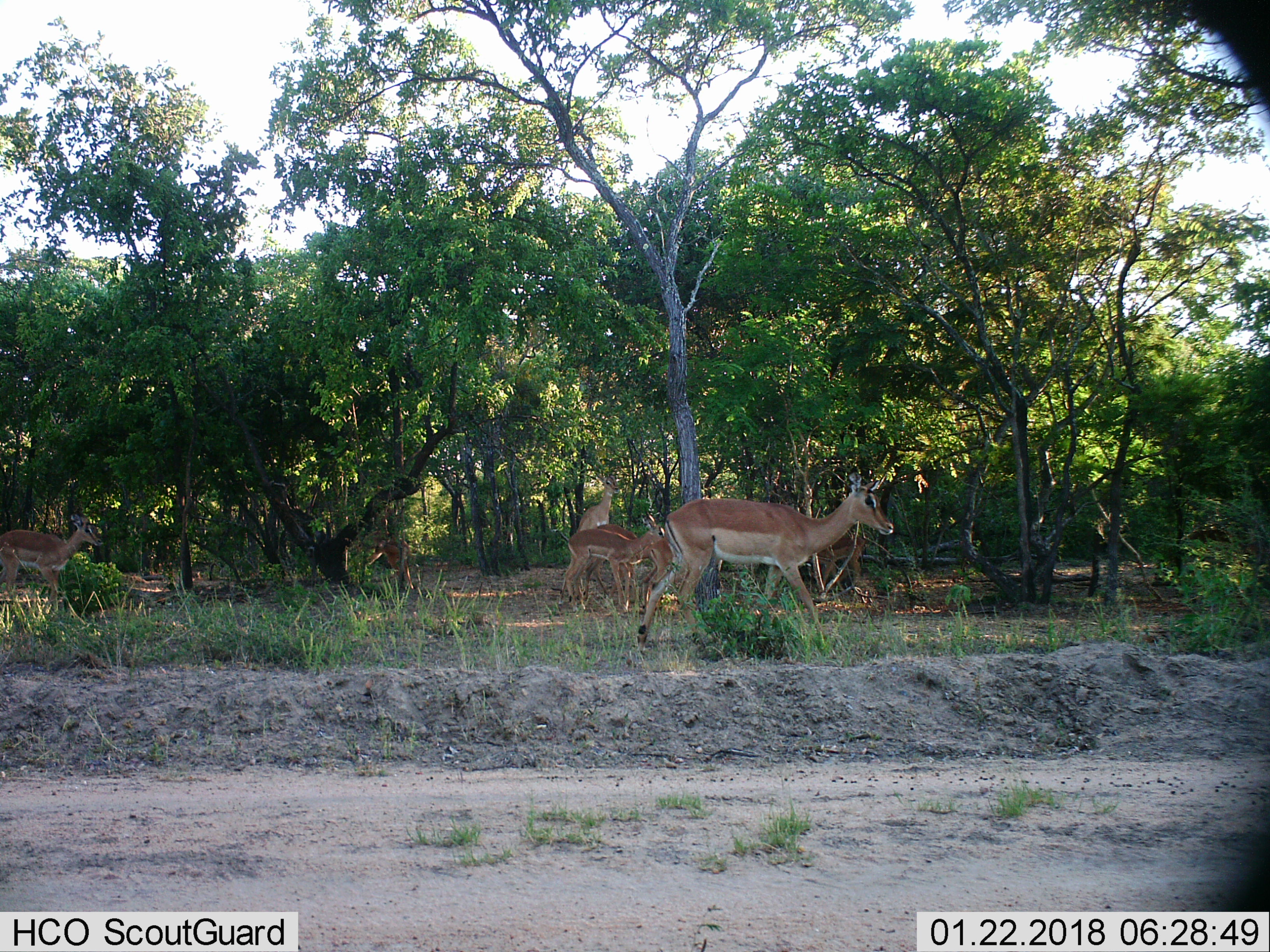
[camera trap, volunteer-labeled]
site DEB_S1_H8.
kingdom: Animalia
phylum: Chordata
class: Mammalia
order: Artiodactyla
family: Bovidae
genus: Aepyceros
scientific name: Aepyceros melampus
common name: impala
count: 6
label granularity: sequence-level